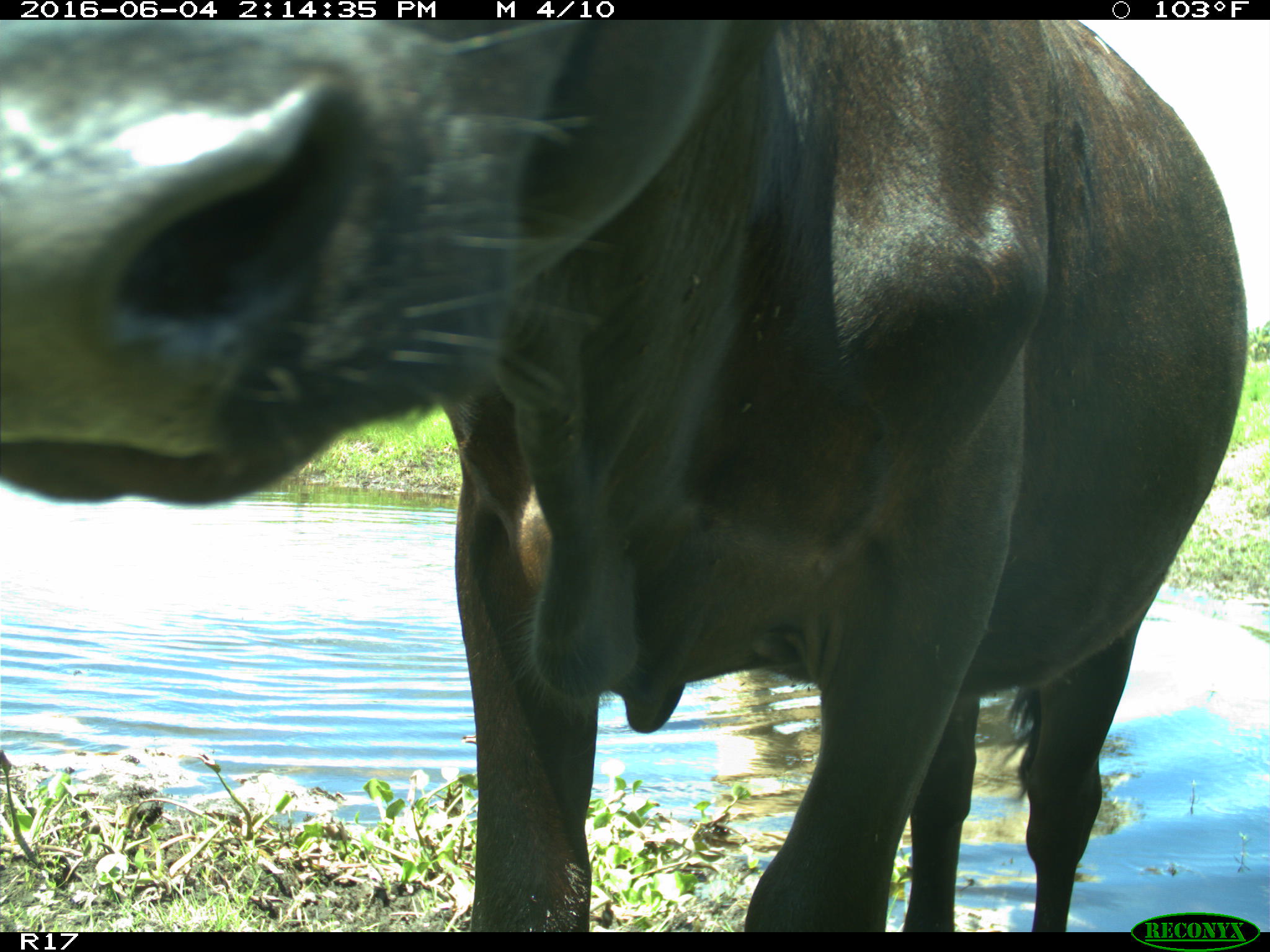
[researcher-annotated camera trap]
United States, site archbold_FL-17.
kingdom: Animalia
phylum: Chordata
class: Mammalia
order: Artiodactyla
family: Bovidae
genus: Bos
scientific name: Bos taurus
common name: domestic cow